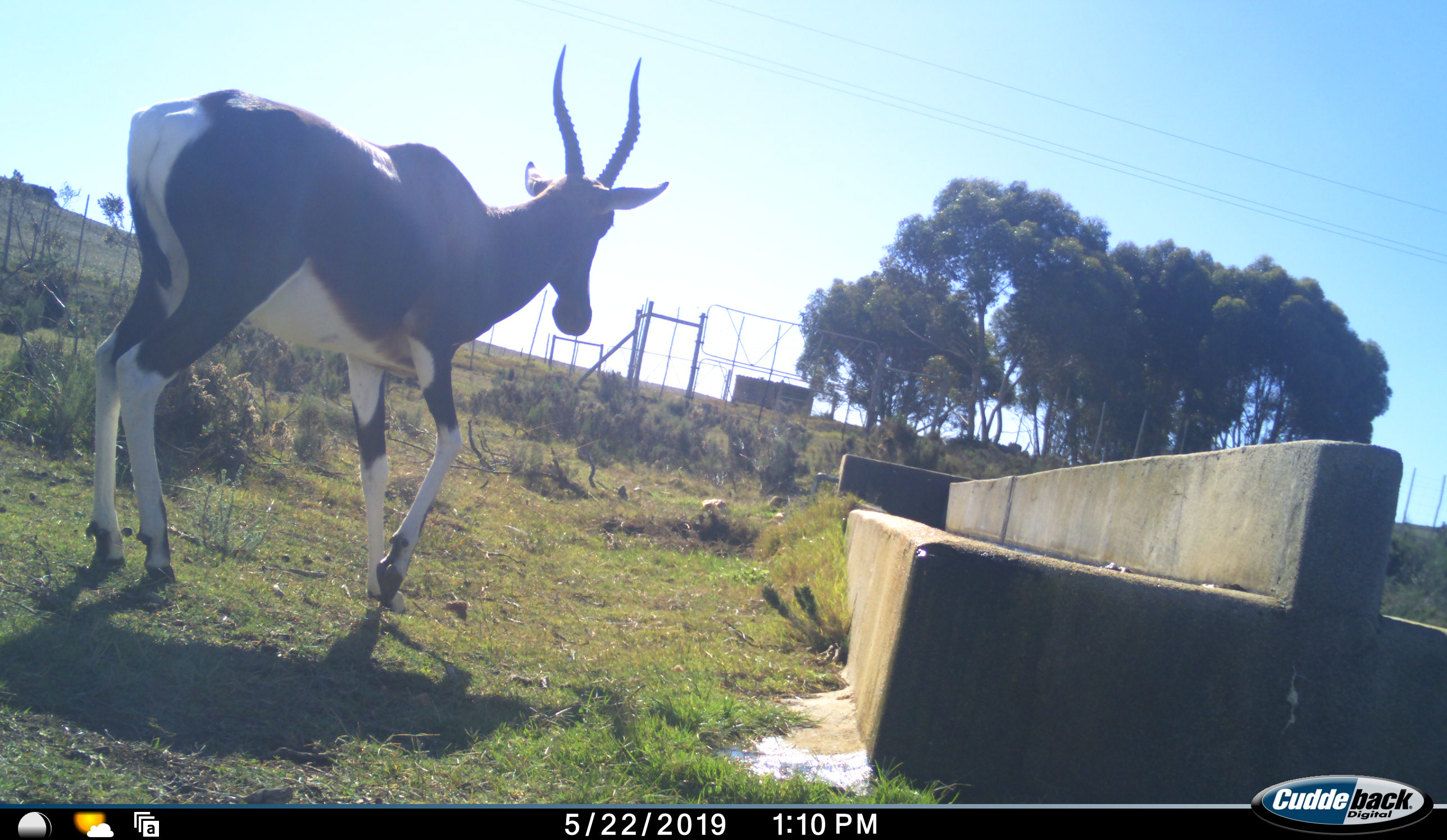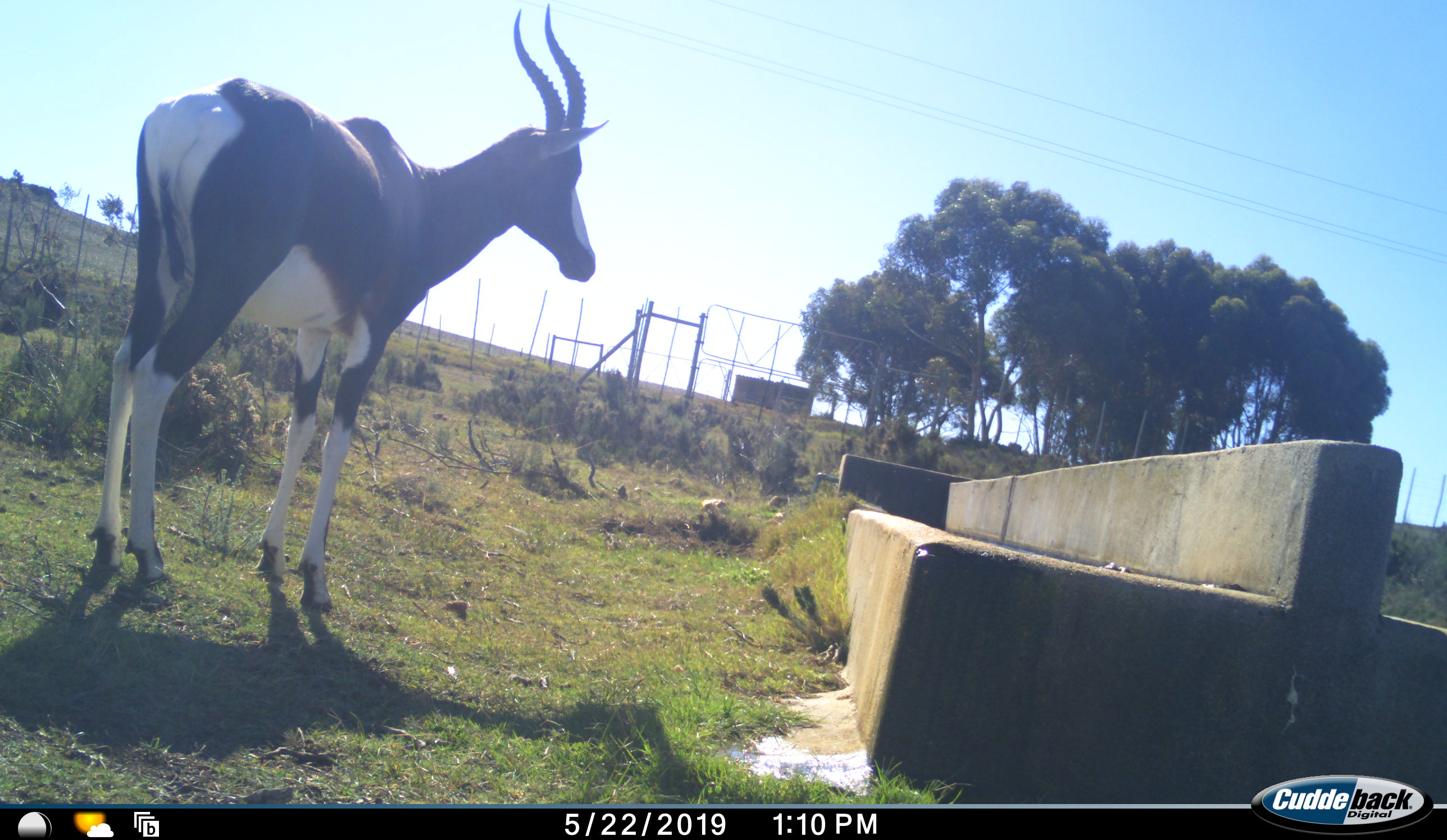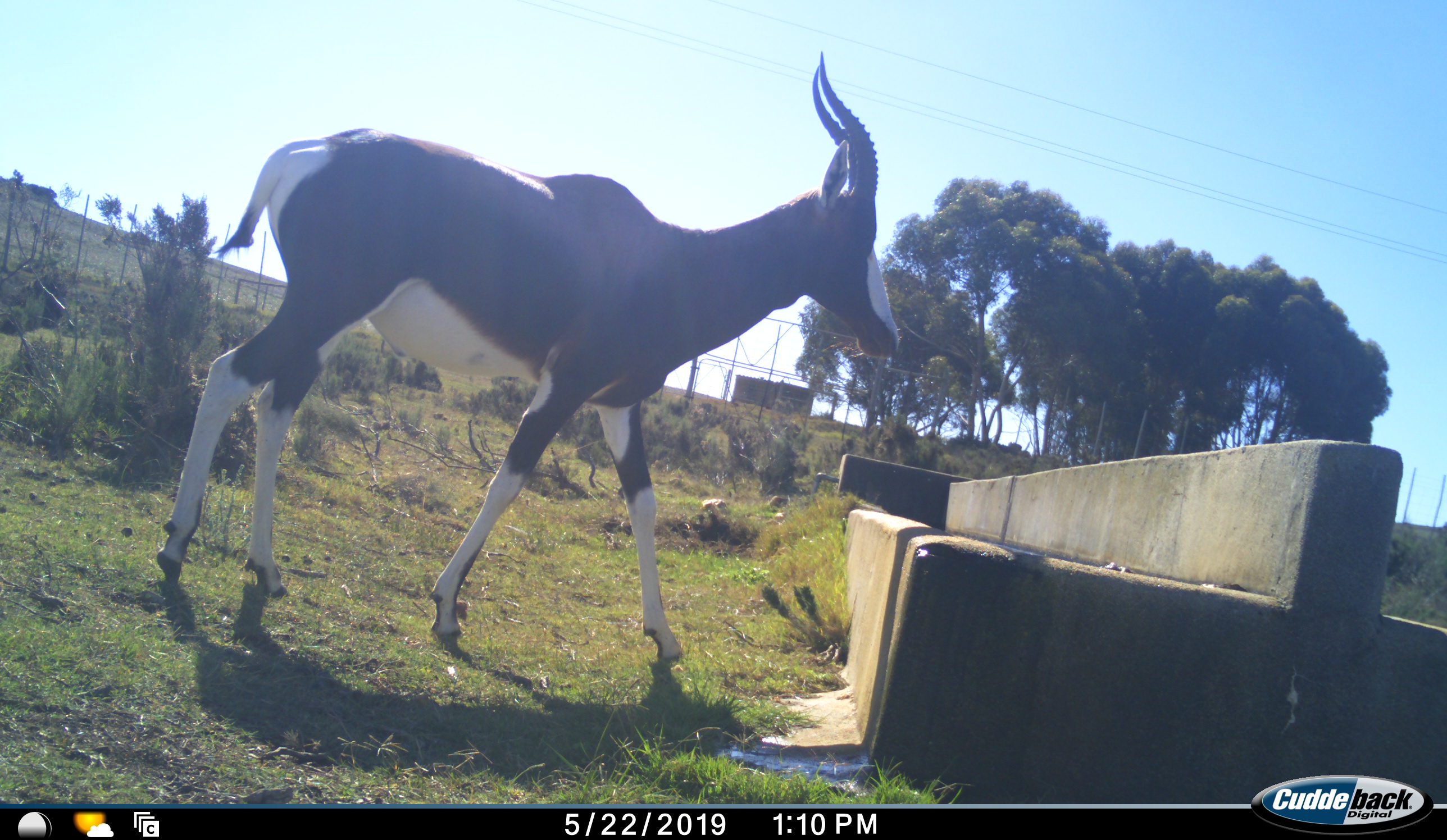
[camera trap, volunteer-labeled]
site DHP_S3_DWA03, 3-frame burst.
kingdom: Animalia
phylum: Chordata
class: Mammalia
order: Artiodactyla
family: Bovidae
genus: Damaliscus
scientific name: Damaliscus pygargus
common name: bontebok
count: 1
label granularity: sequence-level